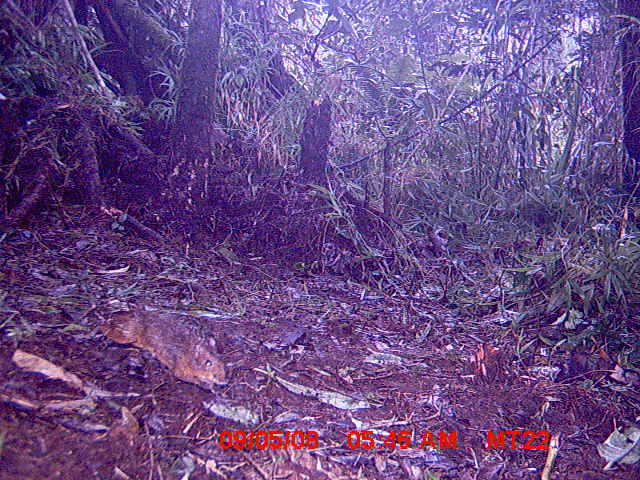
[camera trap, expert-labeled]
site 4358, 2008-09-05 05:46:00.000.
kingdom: Animalia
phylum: Chordata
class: Mammalia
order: Rodentia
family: Nesomyidae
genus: Nesomys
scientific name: Nesomys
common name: nesomys rodents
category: nesomys sp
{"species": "nesomys sp (nesomys rodents) (Nesomys)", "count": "1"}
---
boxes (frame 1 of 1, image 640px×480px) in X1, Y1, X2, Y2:
nesomys sp: 88, 308, 229, 390